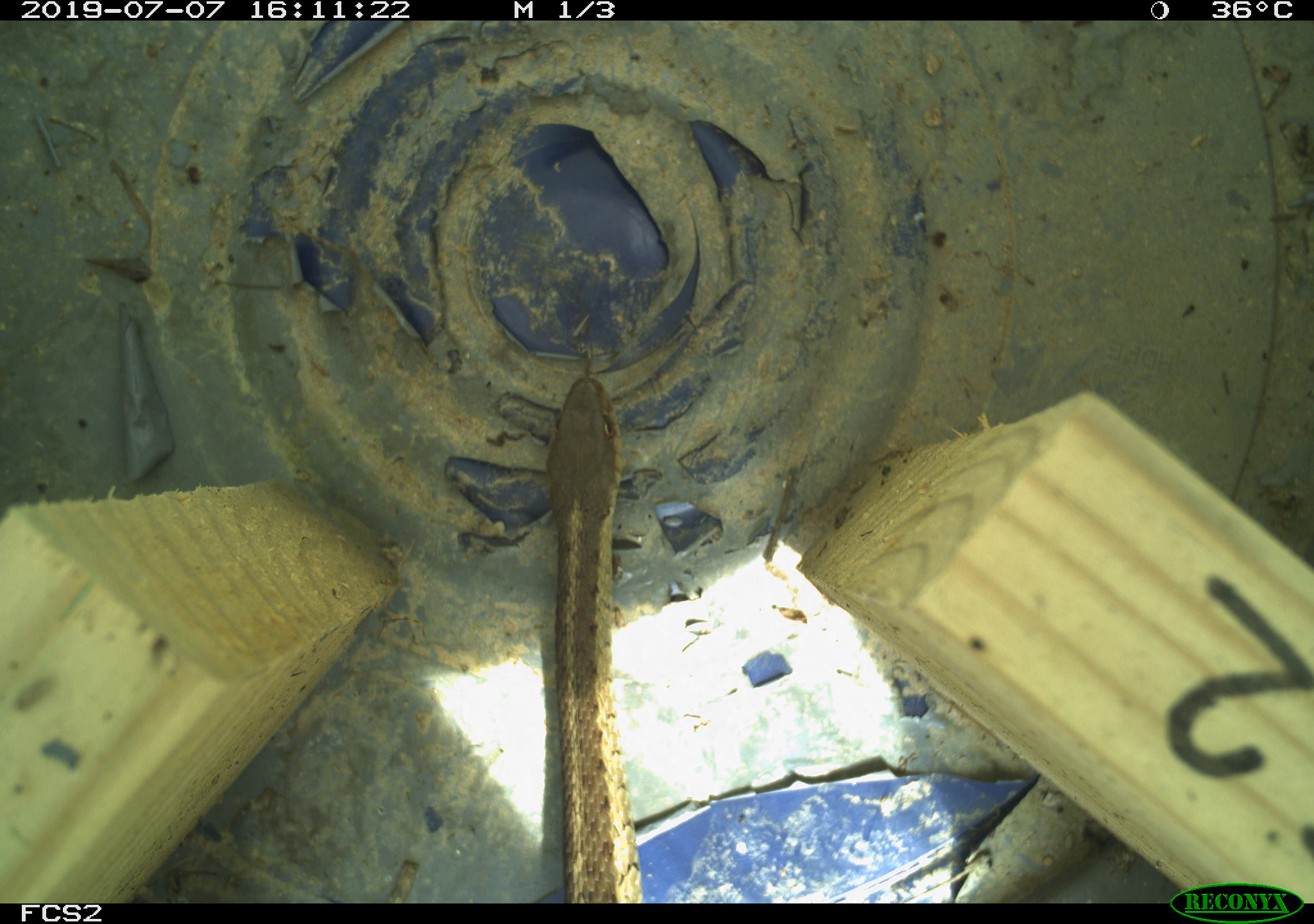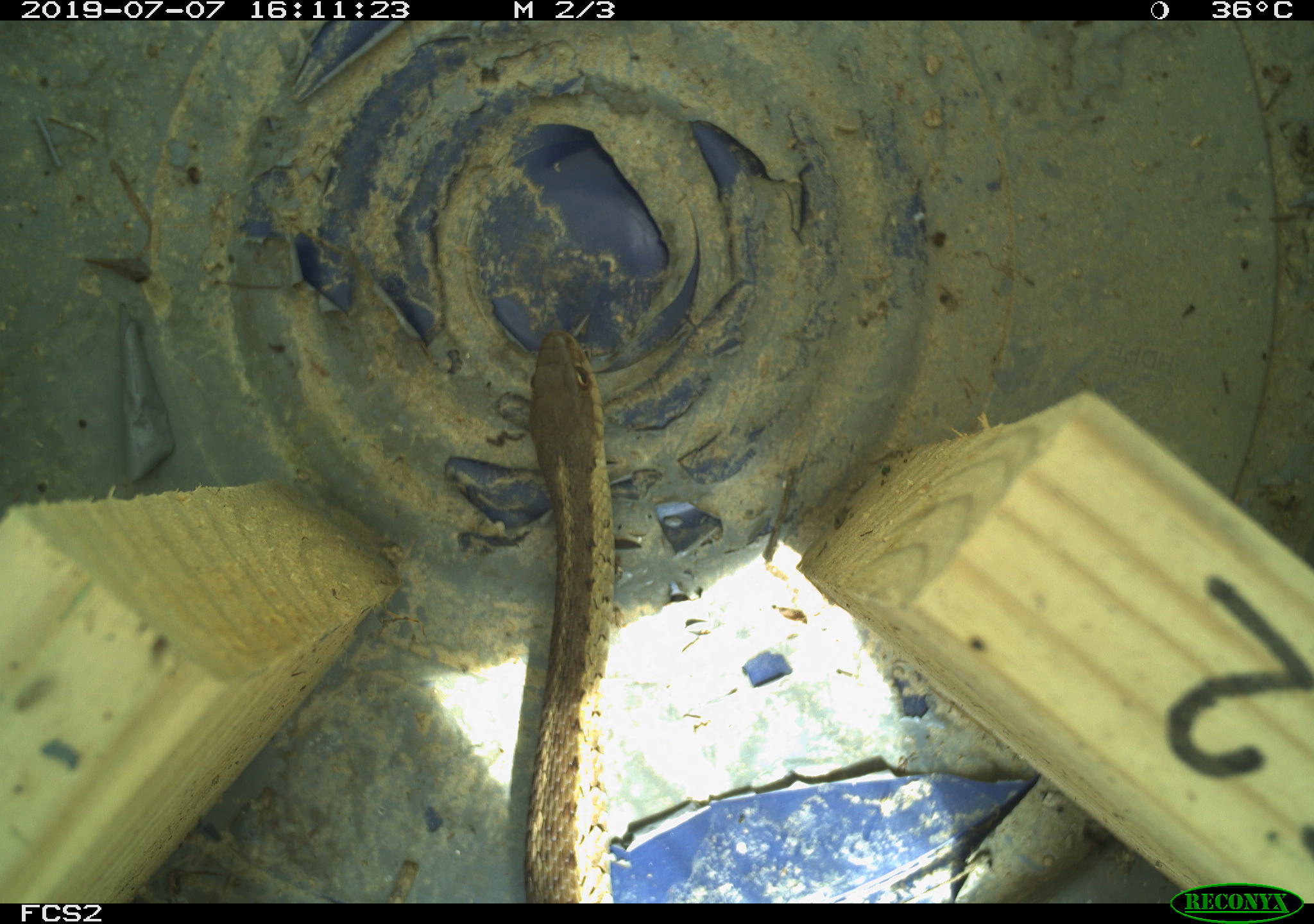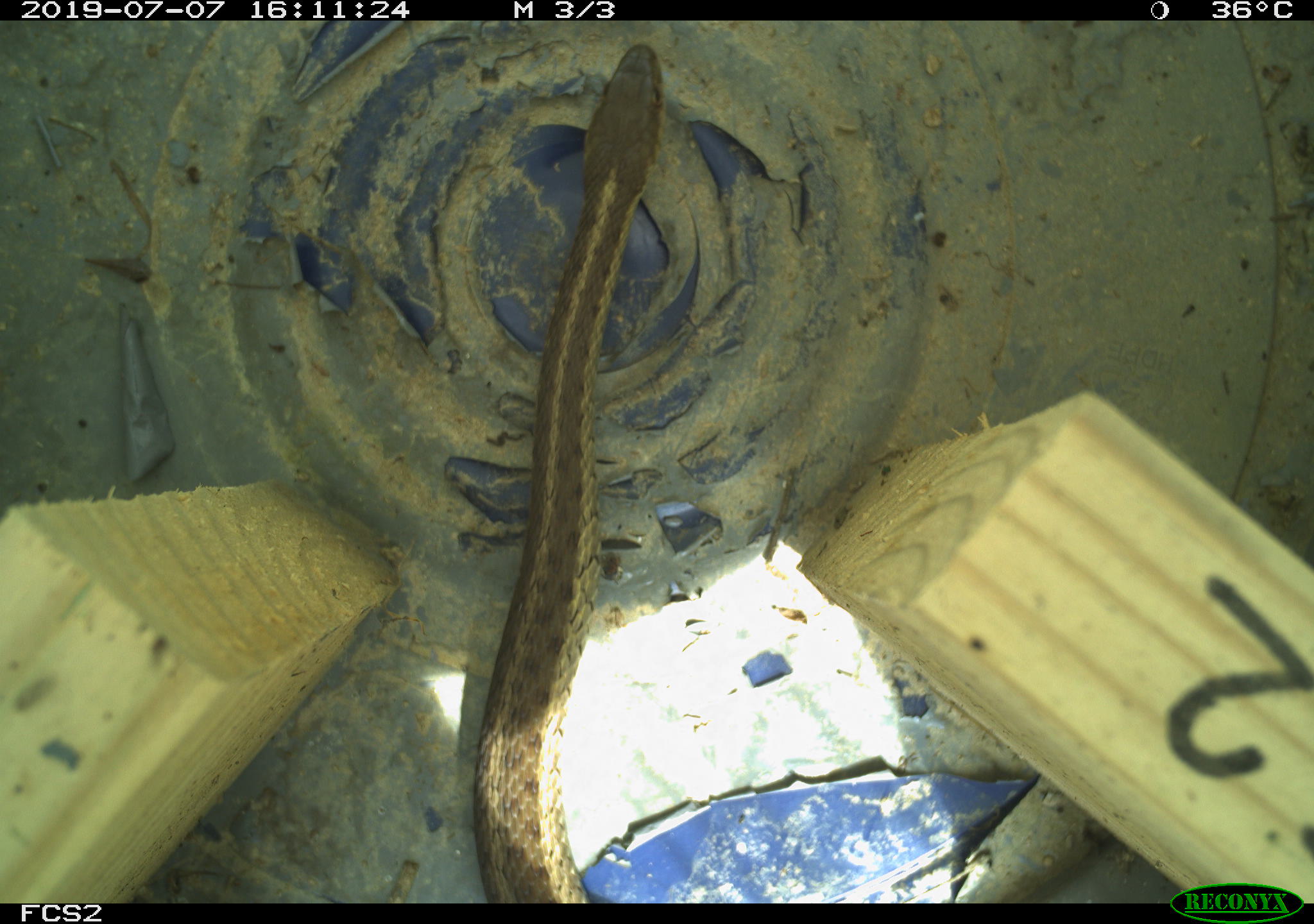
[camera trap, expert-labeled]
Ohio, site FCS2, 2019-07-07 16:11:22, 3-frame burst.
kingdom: Animalia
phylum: Chordata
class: Reptilia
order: Squamata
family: Colubridae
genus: Thamnophis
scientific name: Thamnophis sirtalis sirtalis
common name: eastern gartersnake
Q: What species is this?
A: Eastern gartersnake (Thamnophis sirtalis sirtalis).